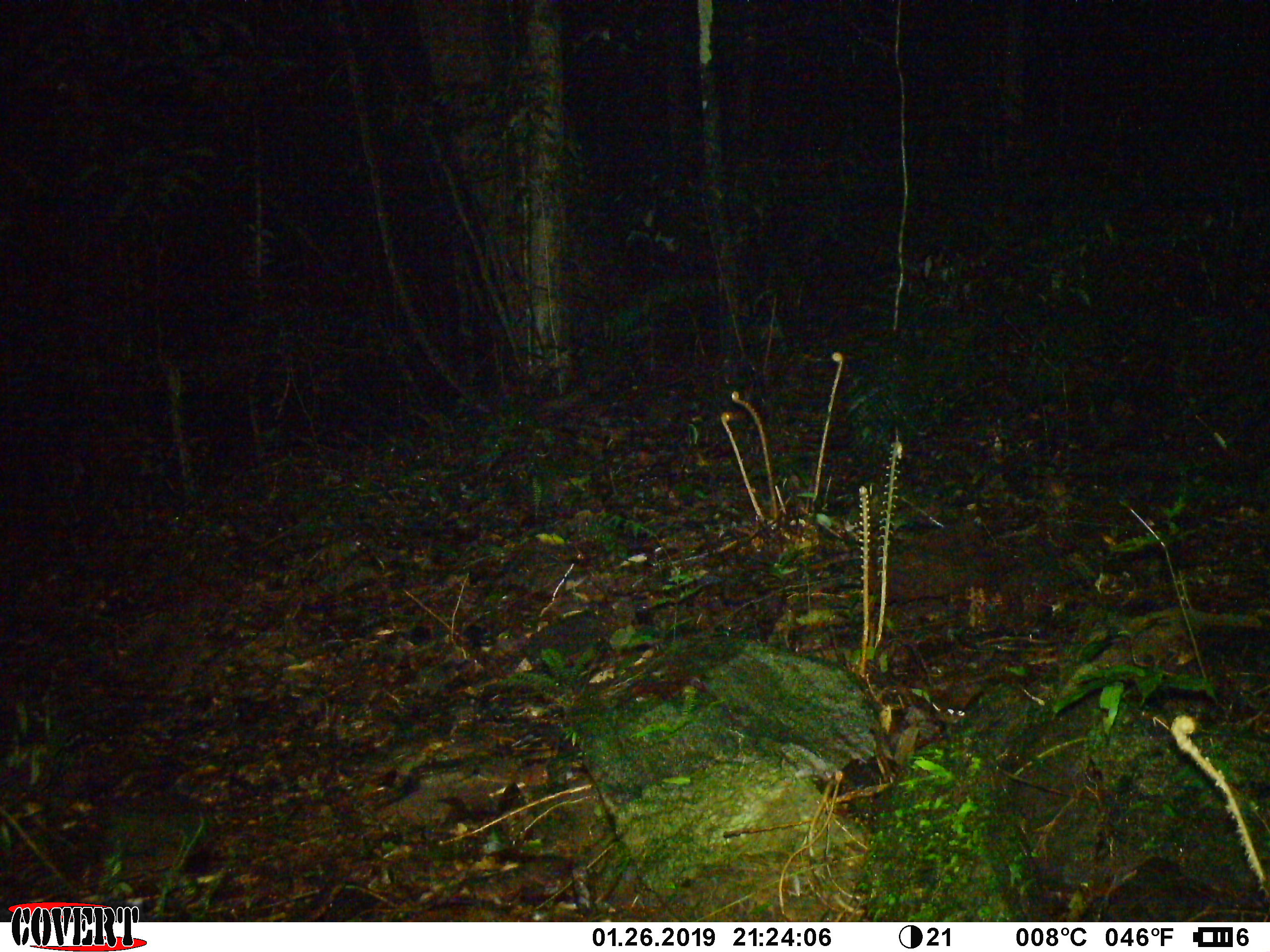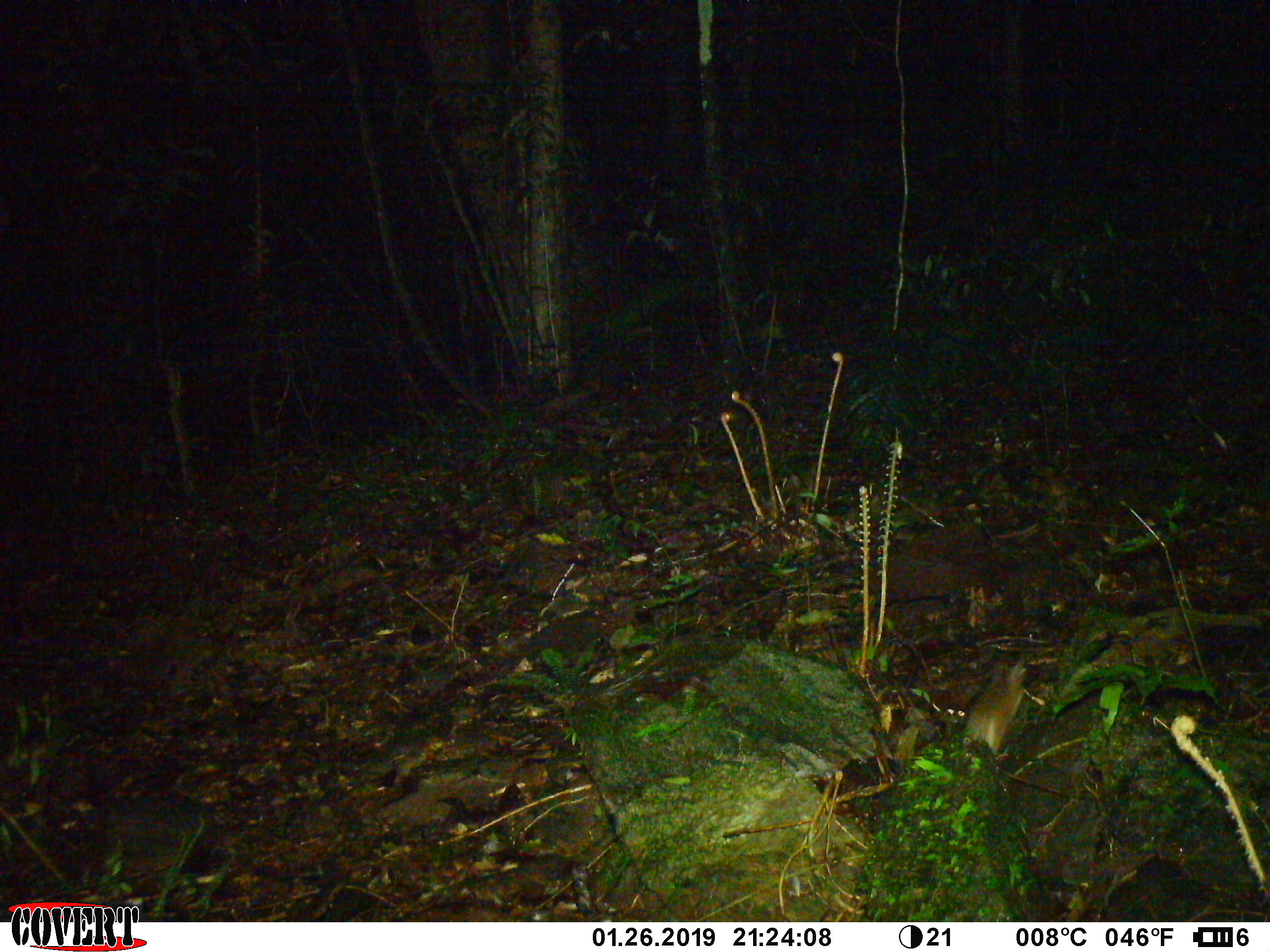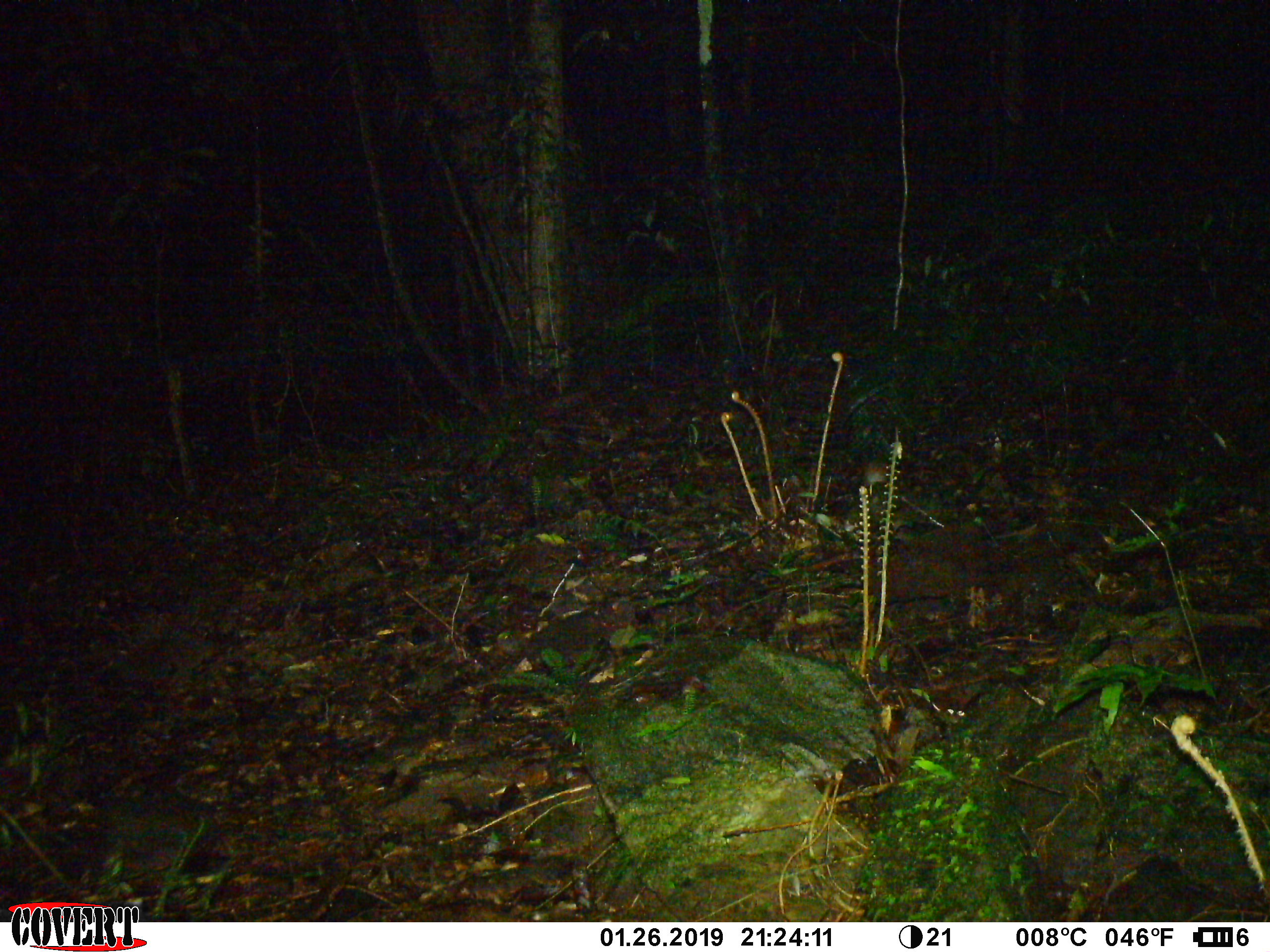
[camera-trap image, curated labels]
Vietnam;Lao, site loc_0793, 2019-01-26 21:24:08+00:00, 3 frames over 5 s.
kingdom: Animalia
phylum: Chordata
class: Mammalia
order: Rodentia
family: Muridae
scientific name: Muridae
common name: old-world mice and rats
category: unidentified murid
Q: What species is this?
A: Unidentified murid (old-world mice and rats) (Muridae).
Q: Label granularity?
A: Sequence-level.